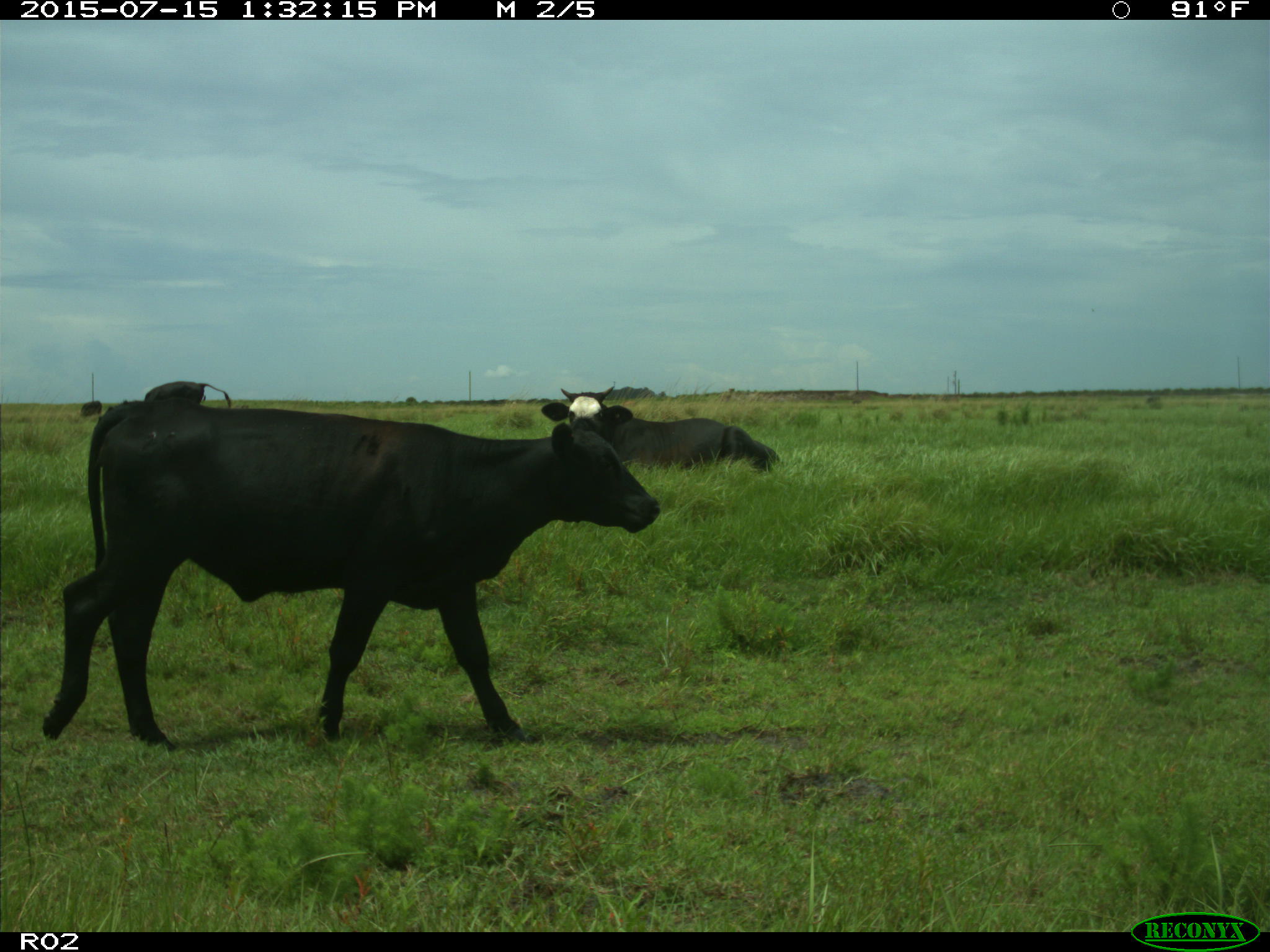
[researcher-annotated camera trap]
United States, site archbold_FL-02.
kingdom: Animalia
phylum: Chordata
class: Mammalia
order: Artiodactyla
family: Bovidae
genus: Bos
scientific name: Bos taurus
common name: domestic cow